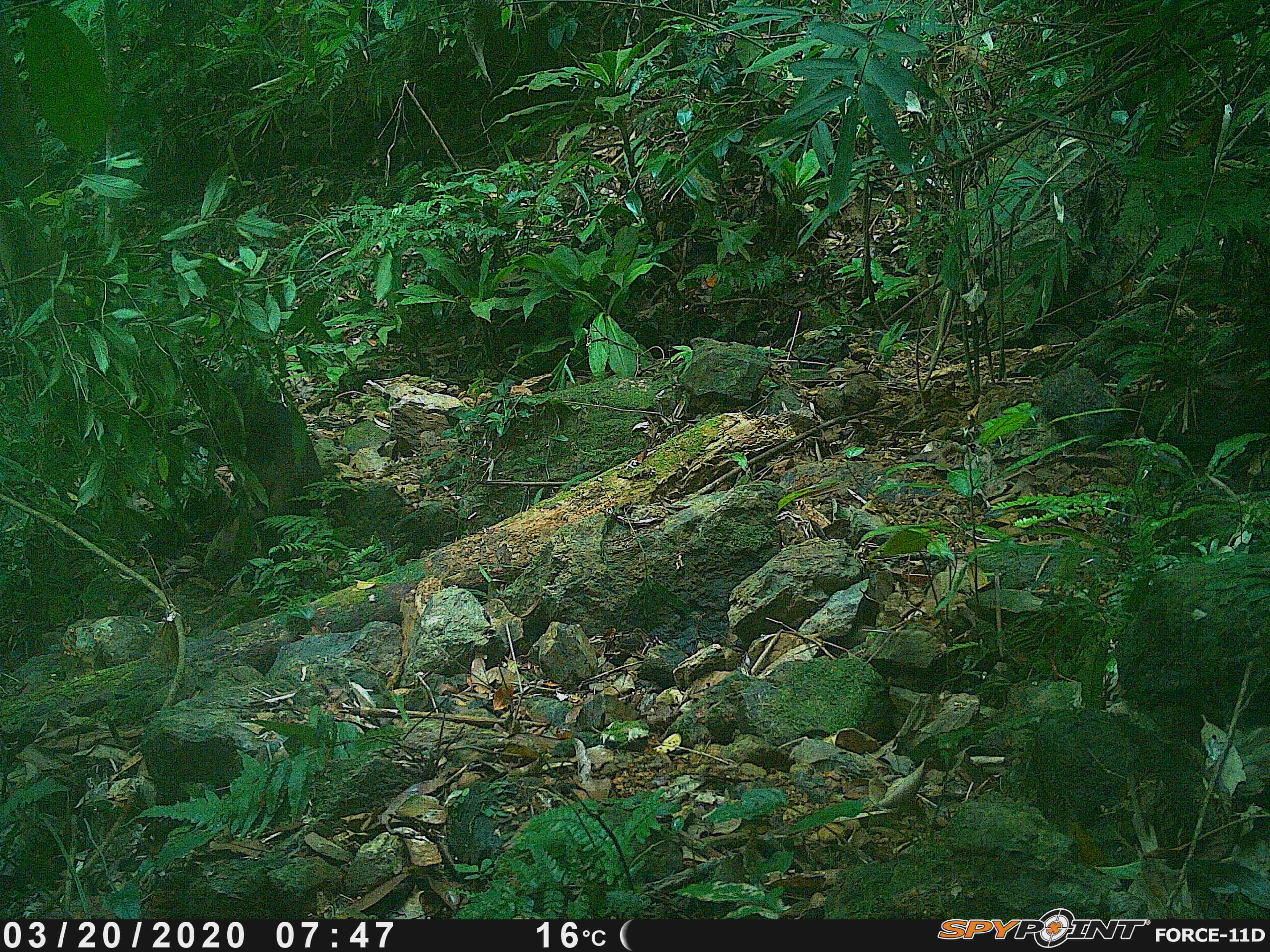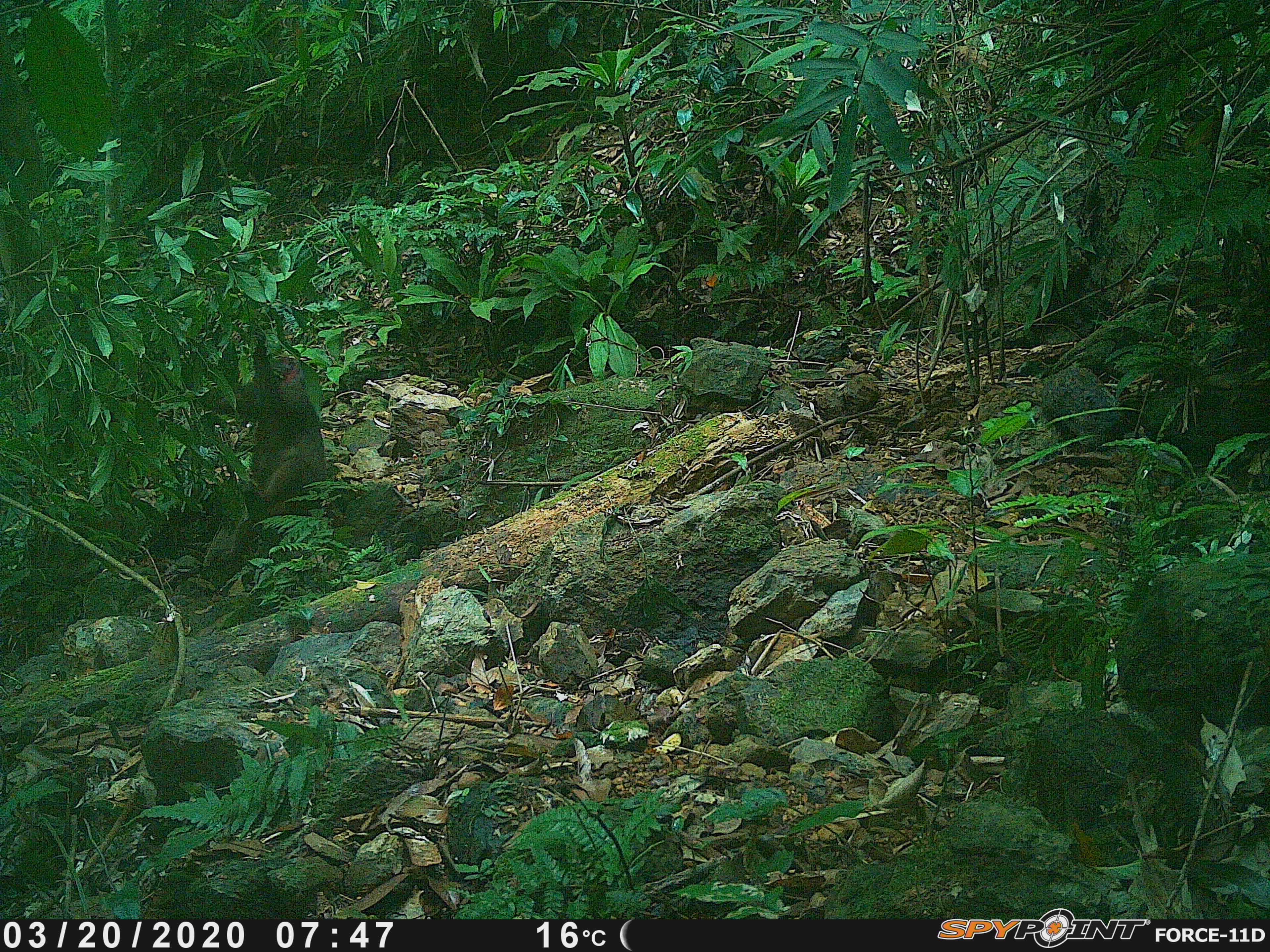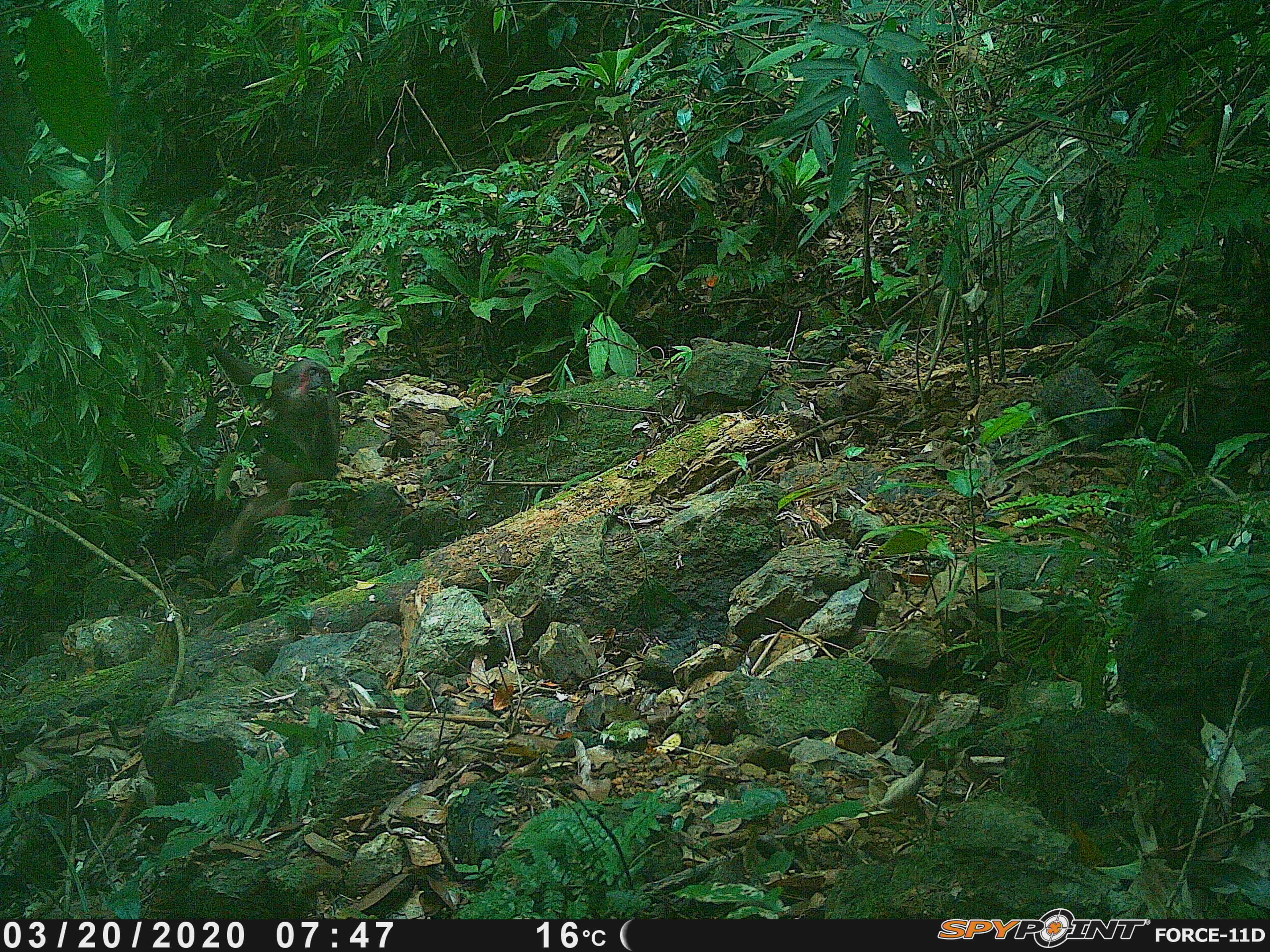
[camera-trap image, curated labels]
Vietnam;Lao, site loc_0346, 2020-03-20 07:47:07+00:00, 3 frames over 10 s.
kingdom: Animalia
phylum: Chordata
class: Mammalia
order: Primates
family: Cercopithecidae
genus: Macaca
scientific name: Macaca arctoides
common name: stump-tailed macaque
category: stump tailed macaque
Stump tailed macaque (stump-tailed macaque) (Macaca arctoides). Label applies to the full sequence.